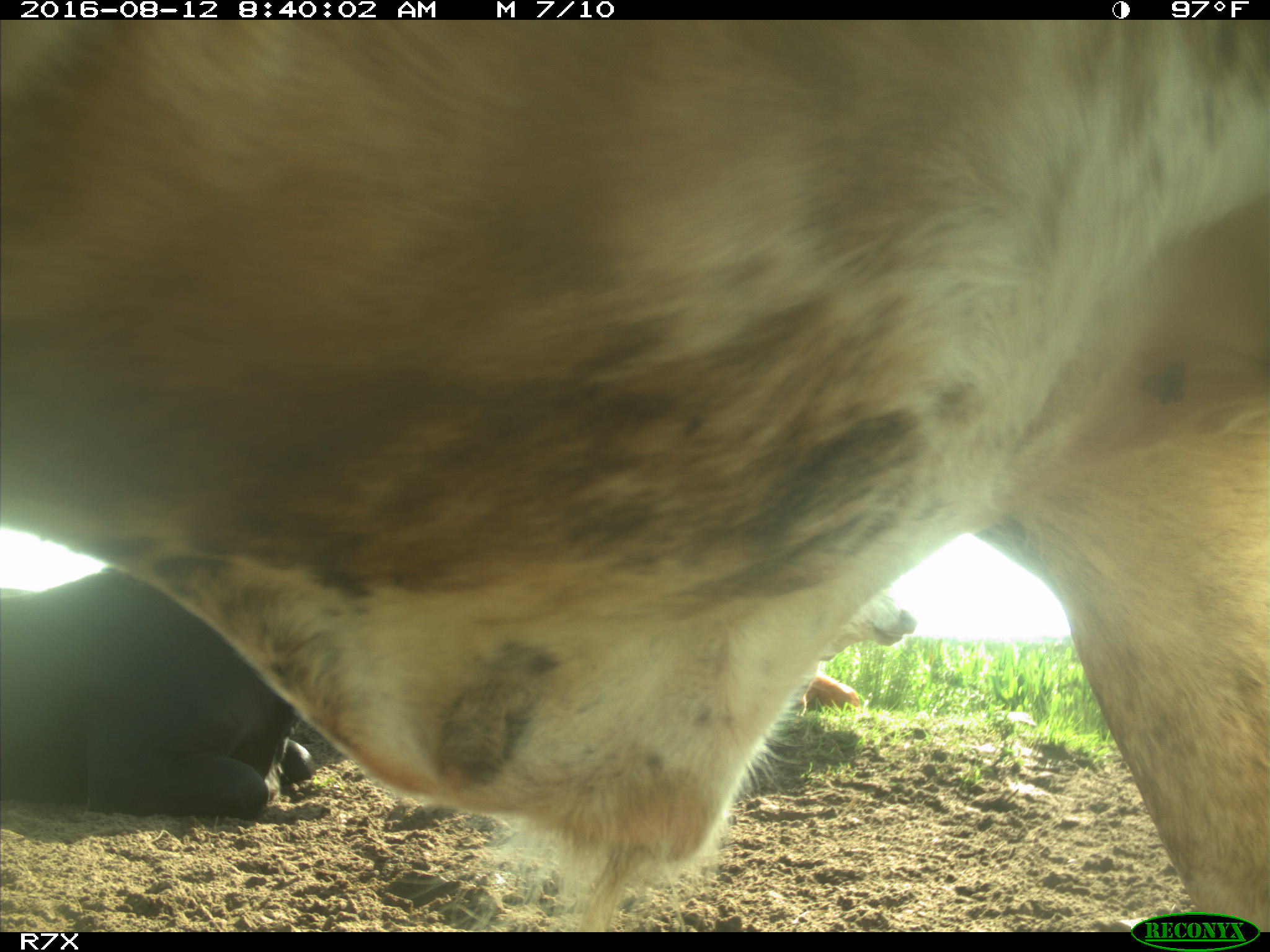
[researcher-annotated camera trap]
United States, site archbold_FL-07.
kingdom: Animalia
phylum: Chordata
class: Mammalia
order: Artiodactyla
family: Bovidae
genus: Bos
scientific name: Bos taurus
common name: domestic cow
Bos taurus (domestic cow).